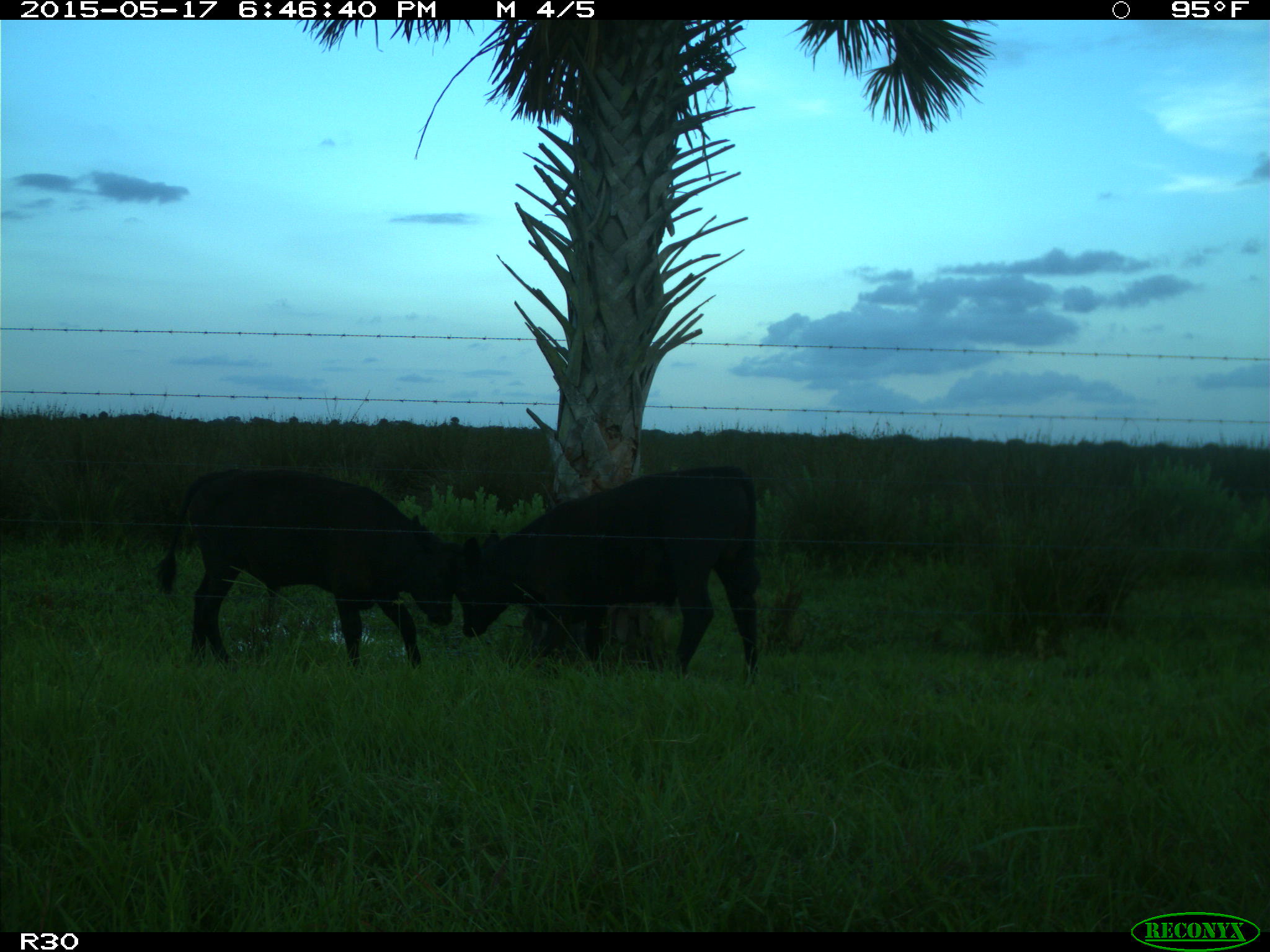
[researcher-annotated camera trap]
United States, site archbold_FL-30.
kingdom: Animalia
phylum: Chordata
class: Mammalia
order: Artiodactyla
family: Bovidae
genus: Bos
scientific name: Bos taurus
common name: domestic cow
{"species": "Bos taurus (domestic cow)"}